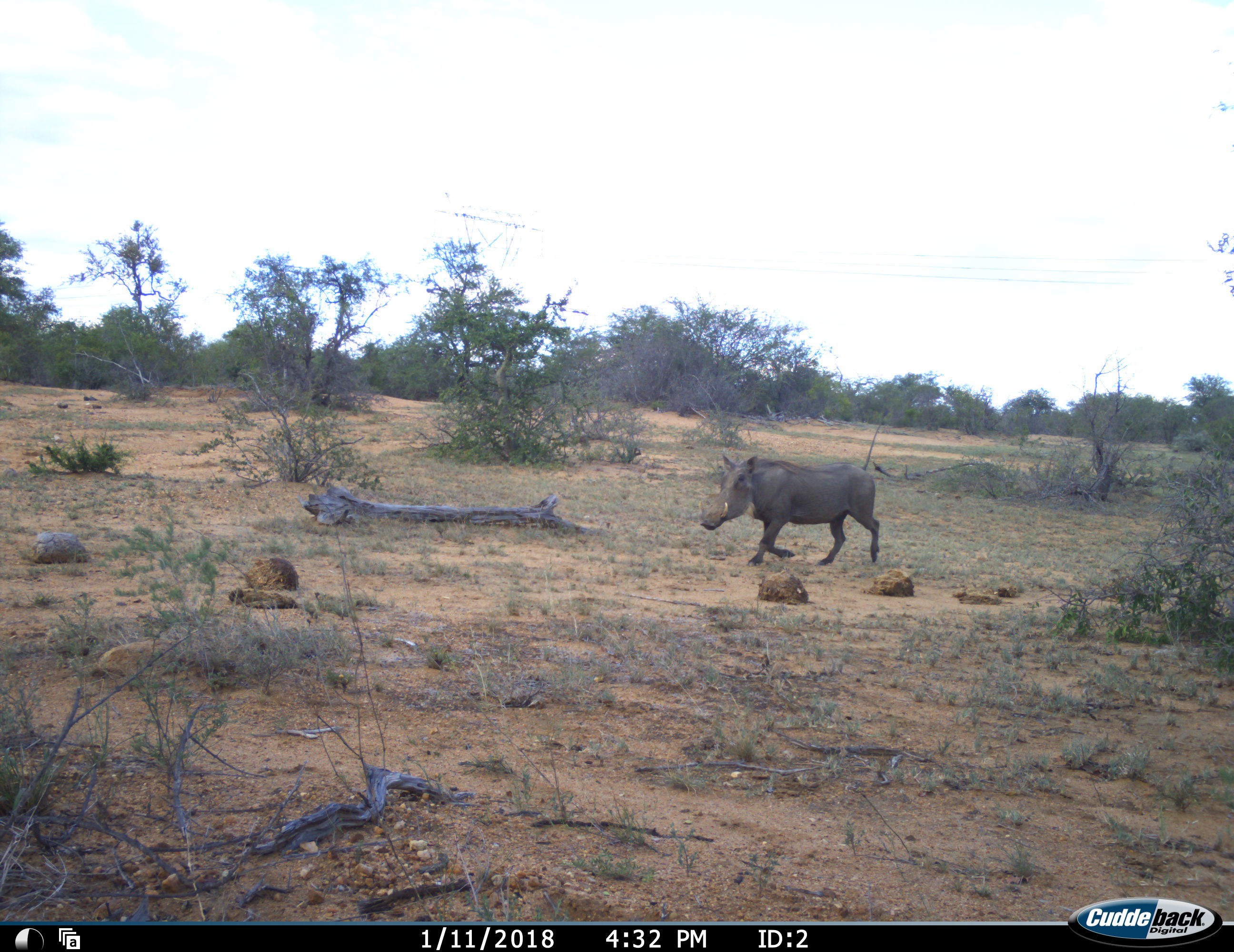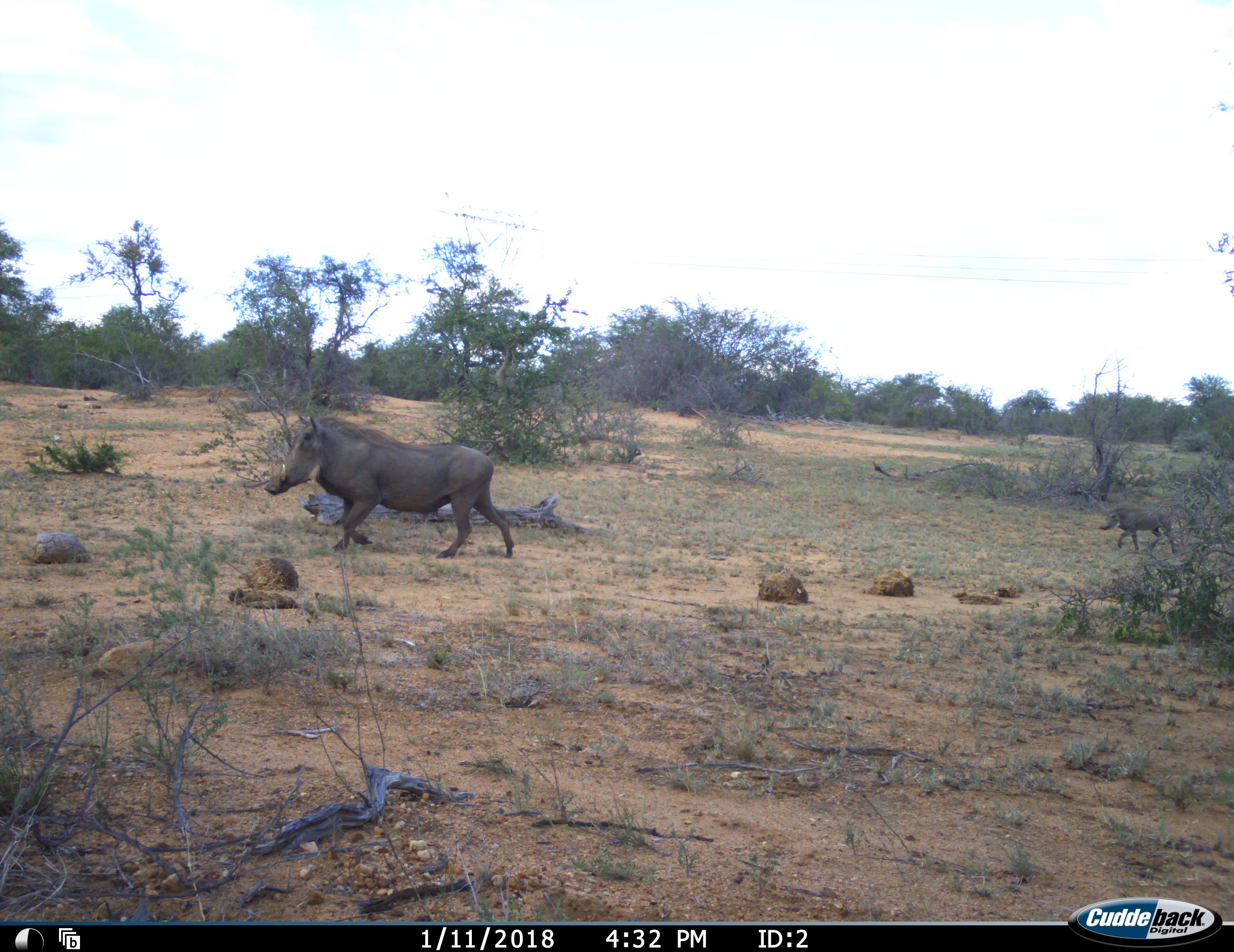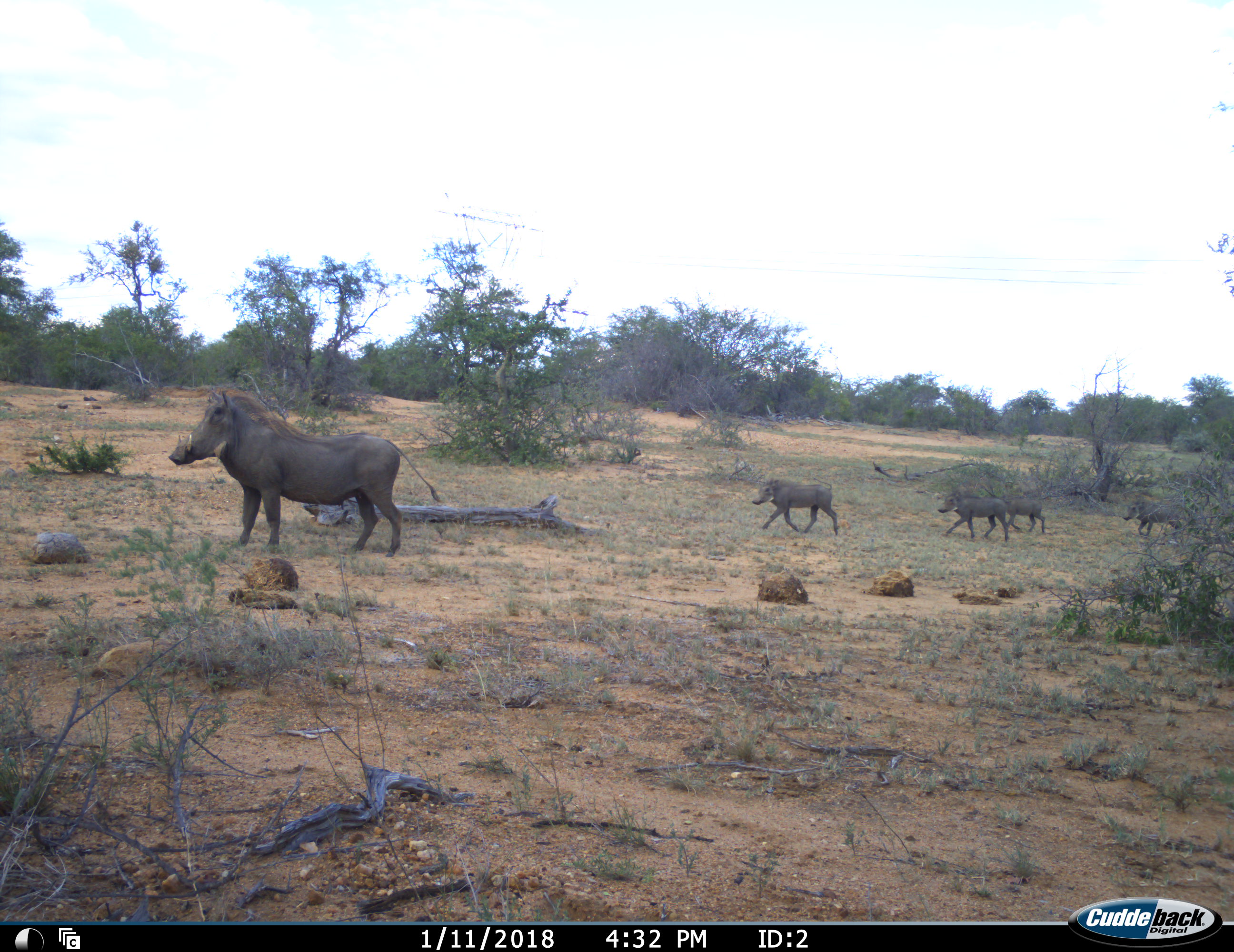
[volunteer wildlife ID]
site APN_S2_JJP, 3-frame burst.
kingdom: Animalia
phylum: Chordata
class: Mammalia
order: Artiodactyla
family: Suidae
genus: Phacochoerus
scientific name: Phacochoerus africanus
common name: warthog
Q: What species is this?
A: Warthog (Phacochoerus africanus).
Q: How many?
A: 5.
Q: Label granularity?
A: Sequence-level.